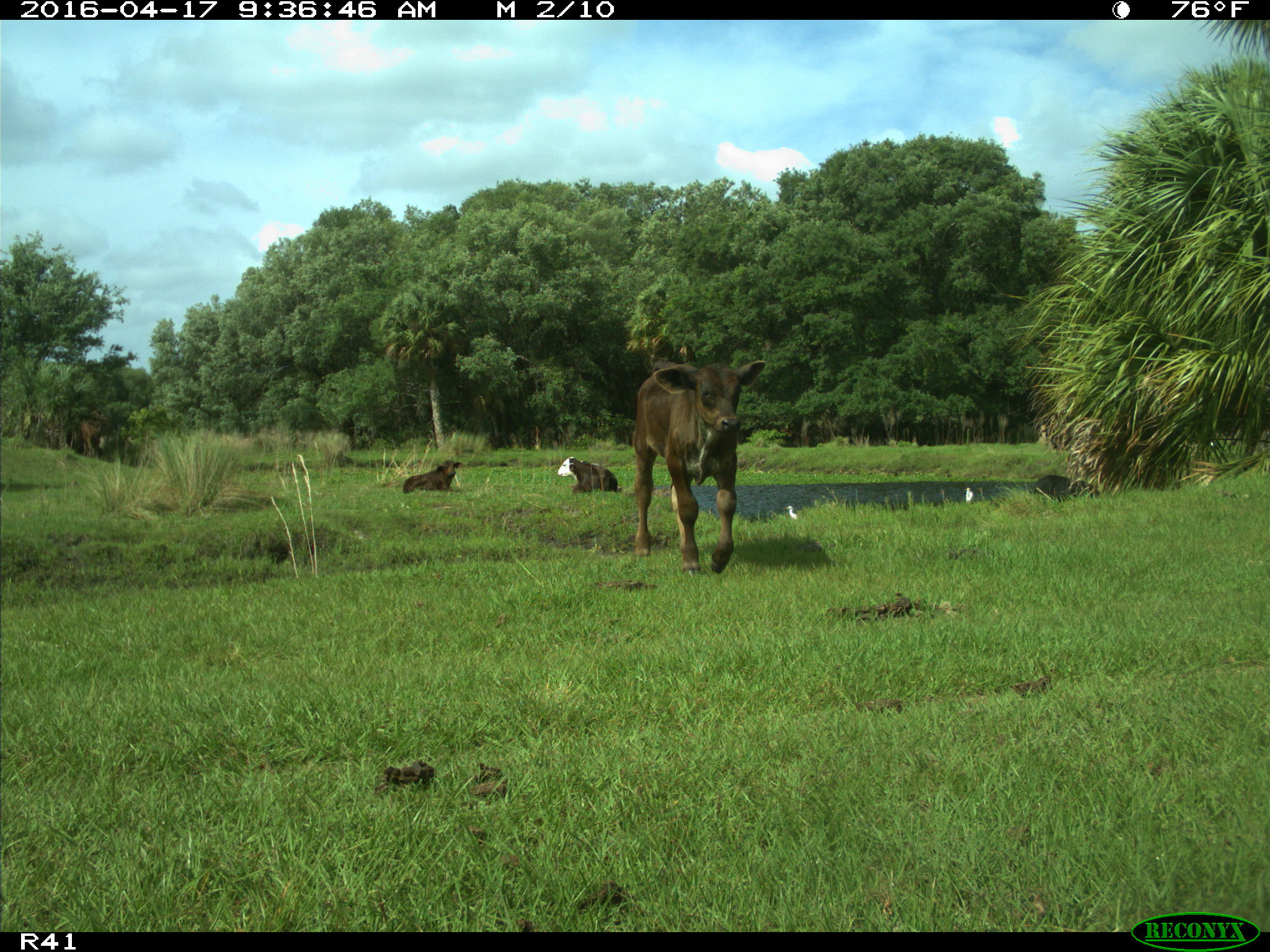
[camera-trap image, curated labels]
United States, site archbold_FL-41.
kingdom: Animalia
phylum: Chordata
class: Mammalia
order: Artiodactyla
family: Bovidae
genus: Bos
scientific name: Bos taurus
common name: domestic cow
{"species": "Bos taurus (domestic cow)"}